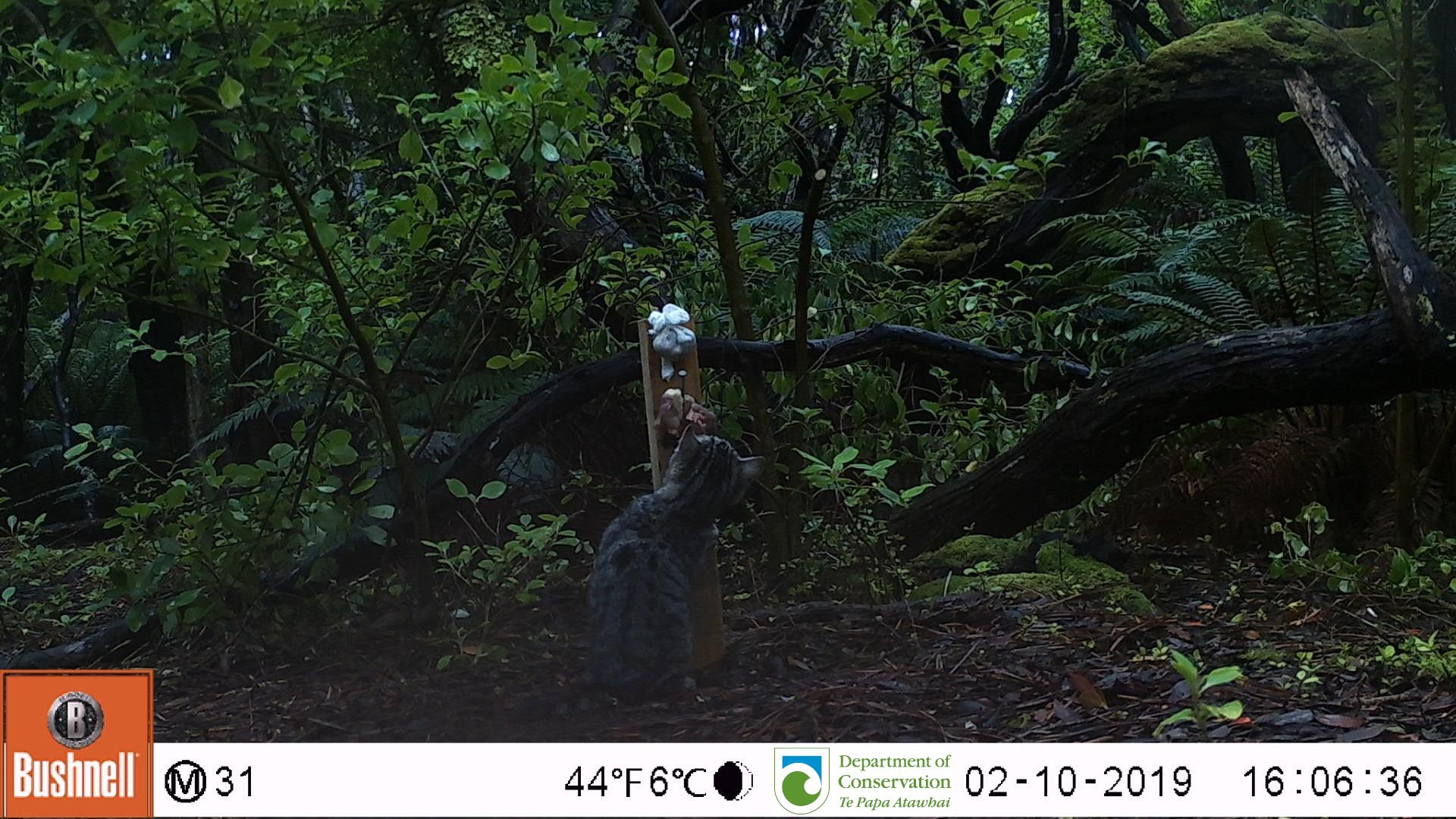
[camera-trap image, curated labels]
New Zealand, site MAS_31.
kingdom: Animalia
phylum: Chordata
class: Mammalia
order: Carnivora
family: Felidae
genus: Felis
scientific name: Felis catus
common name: domestic cat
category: cat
Cat (domestic cat) (Felis catus).